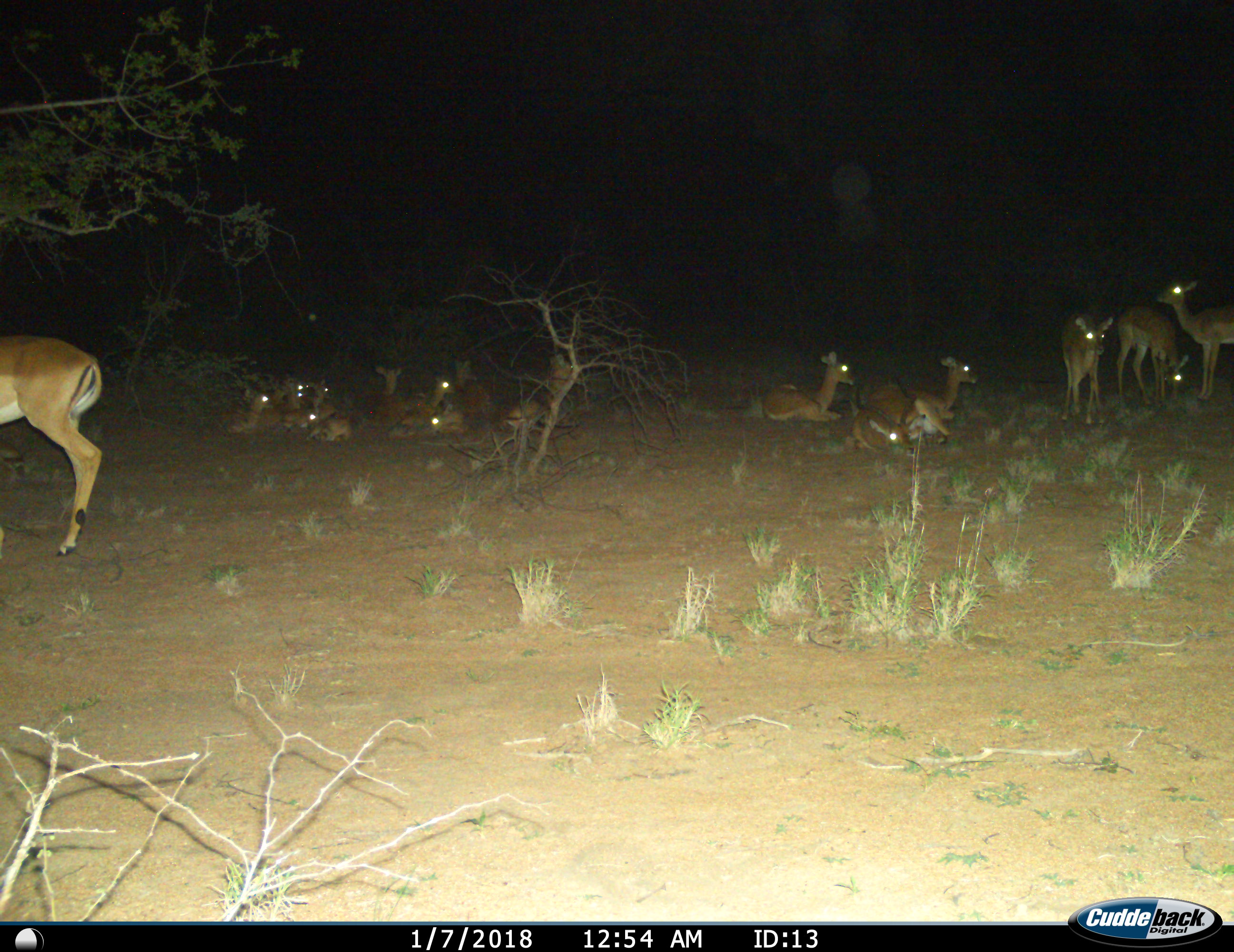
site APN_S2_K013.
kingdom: Animalia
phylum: Chordata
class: Mammalia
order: Artiodactyla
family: Bovidae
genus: Aepyceros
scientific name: Aepyceros melampus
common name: impala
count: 11-50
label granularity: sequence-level